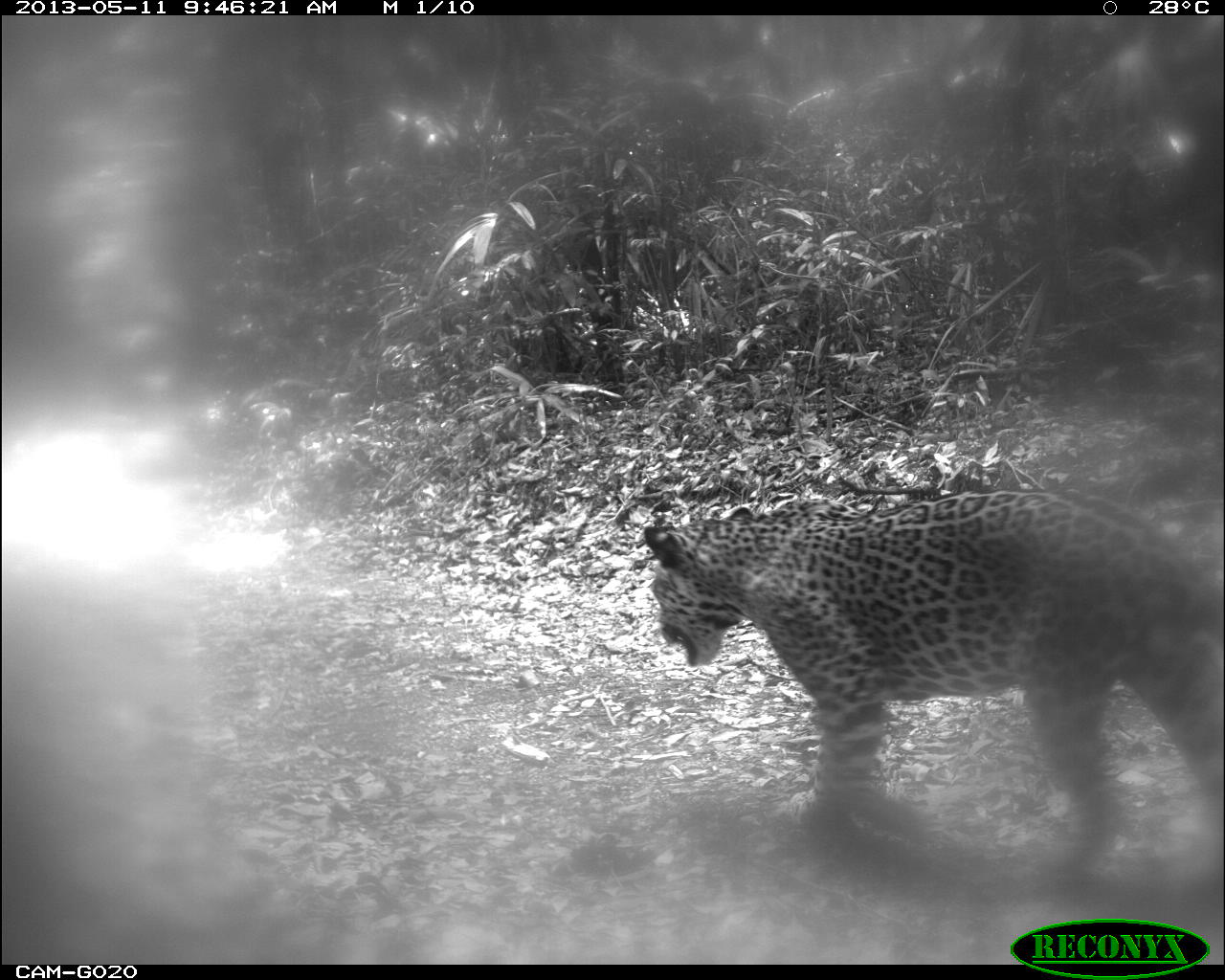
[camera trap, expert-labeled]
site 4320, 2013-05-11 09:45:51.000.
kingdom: Animalia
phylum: Chordata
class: Mammalia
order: Carnivora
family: Felidae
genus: Panthera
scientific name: Panthera onca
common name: jaguar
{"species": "Panthera onca (jaguar)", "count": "1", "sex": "male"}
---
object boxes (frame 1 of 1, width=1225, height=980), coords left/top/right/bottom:
panthera onca: 644/489/1225/876